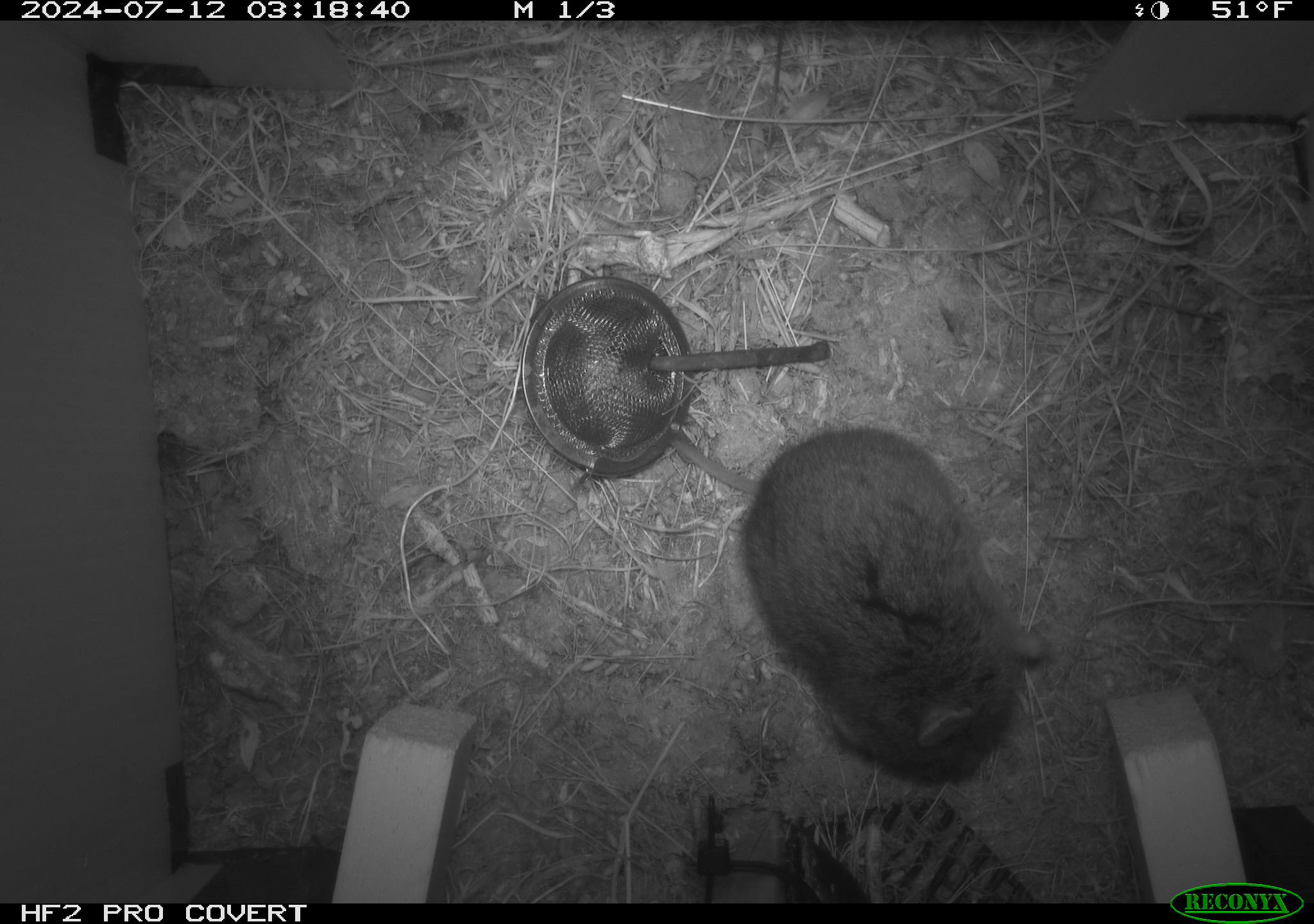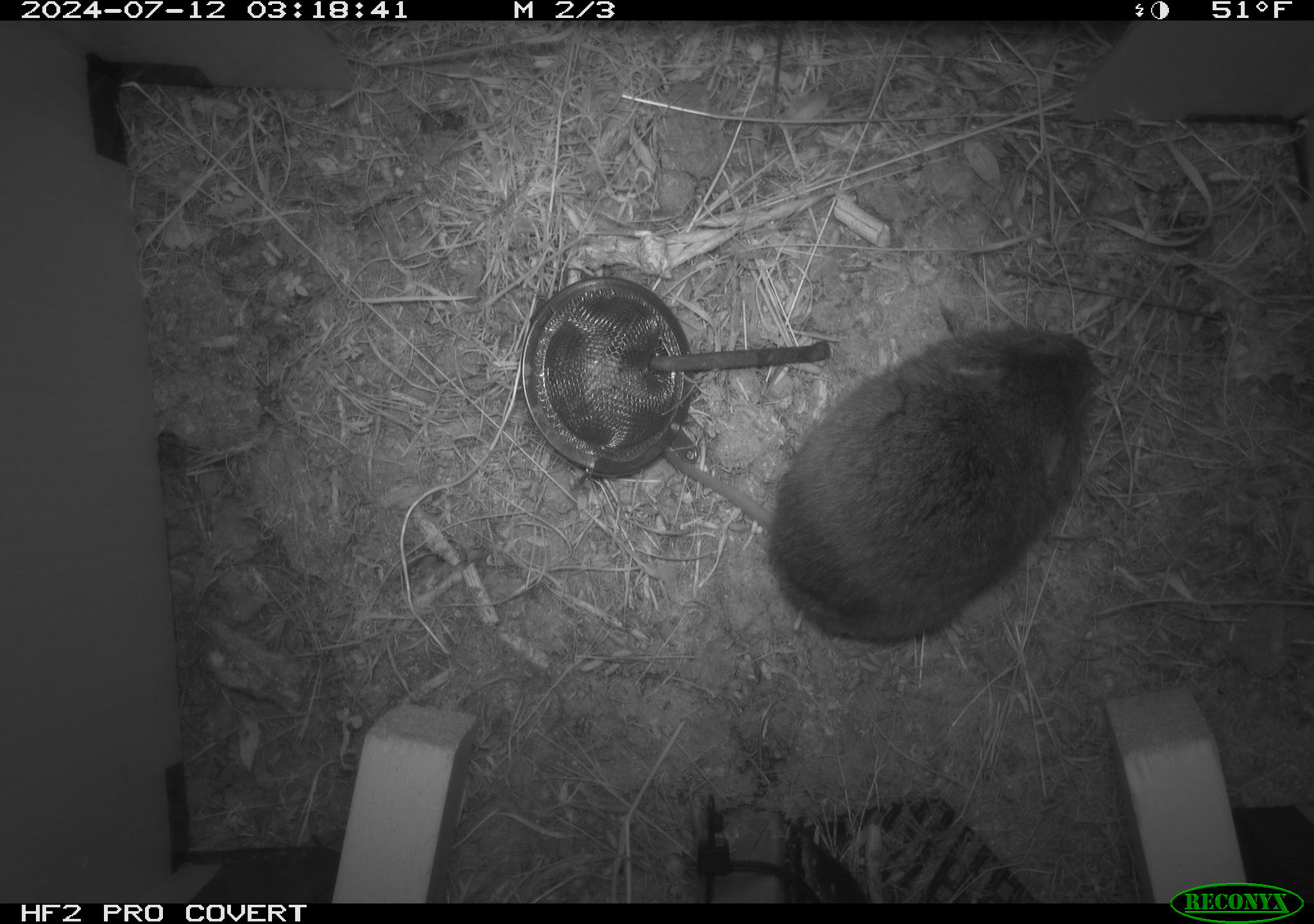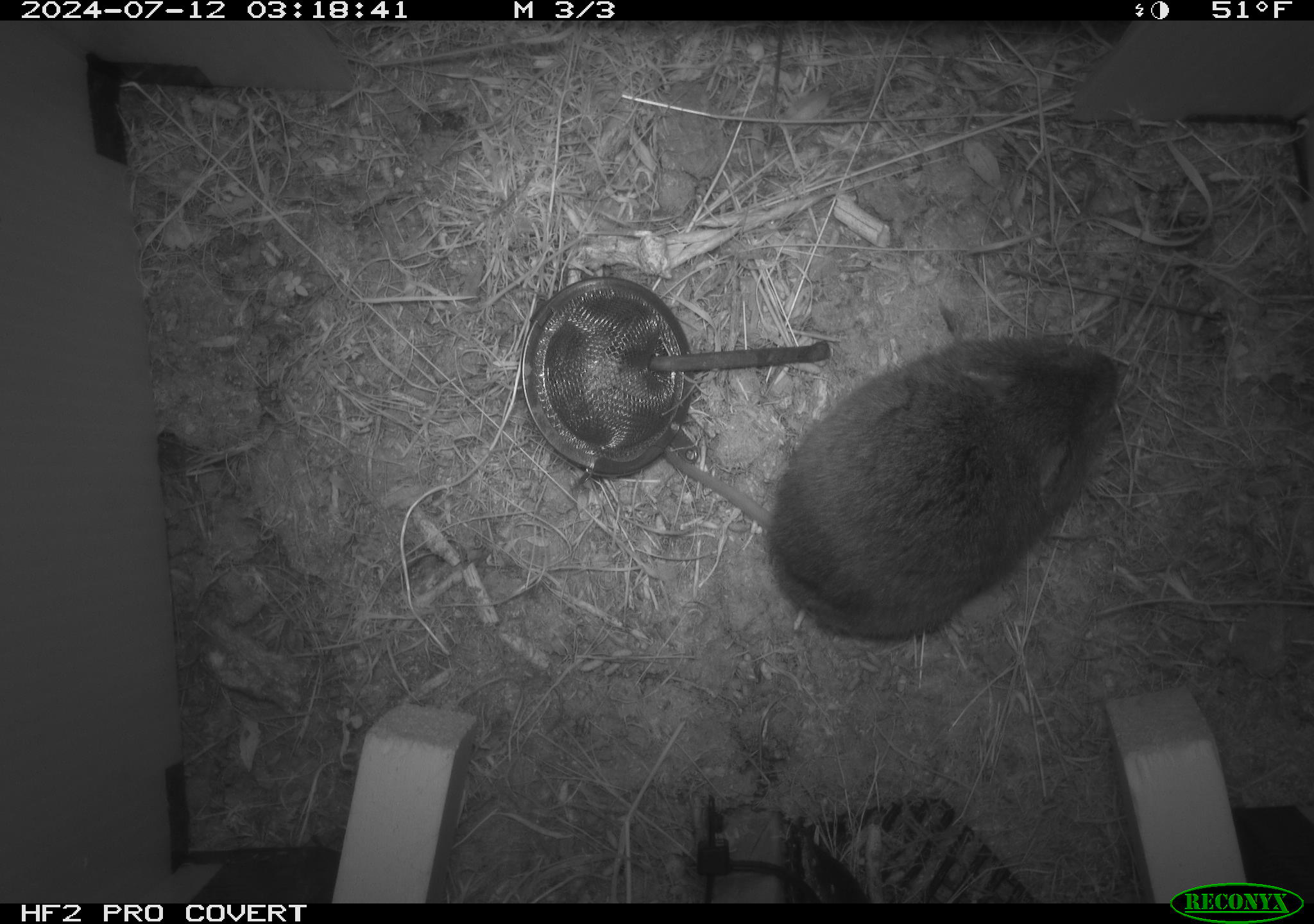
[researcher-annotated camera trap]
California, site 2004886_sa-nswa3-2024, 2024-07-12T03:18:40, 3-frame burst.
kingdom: Animalia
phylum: Chordata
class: Mammalia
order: Rodentia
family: Cricetidae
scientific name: Arvicolinae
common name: voles, lemmings, and muskrats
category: arvicolinae subfamily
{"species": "arvicolinae subfamily (voles, lemmings, and muskrats) (Arvicolinae)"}